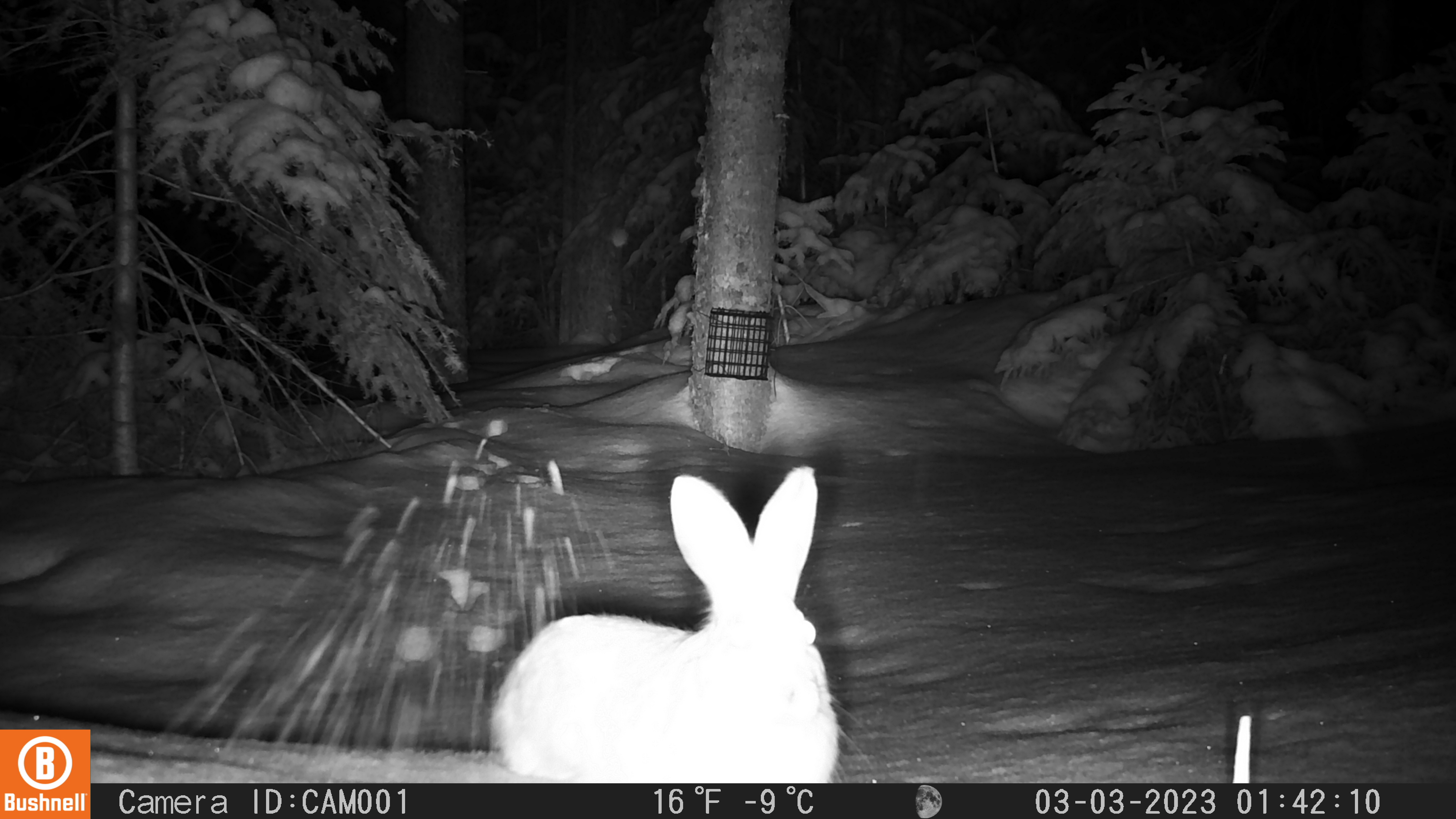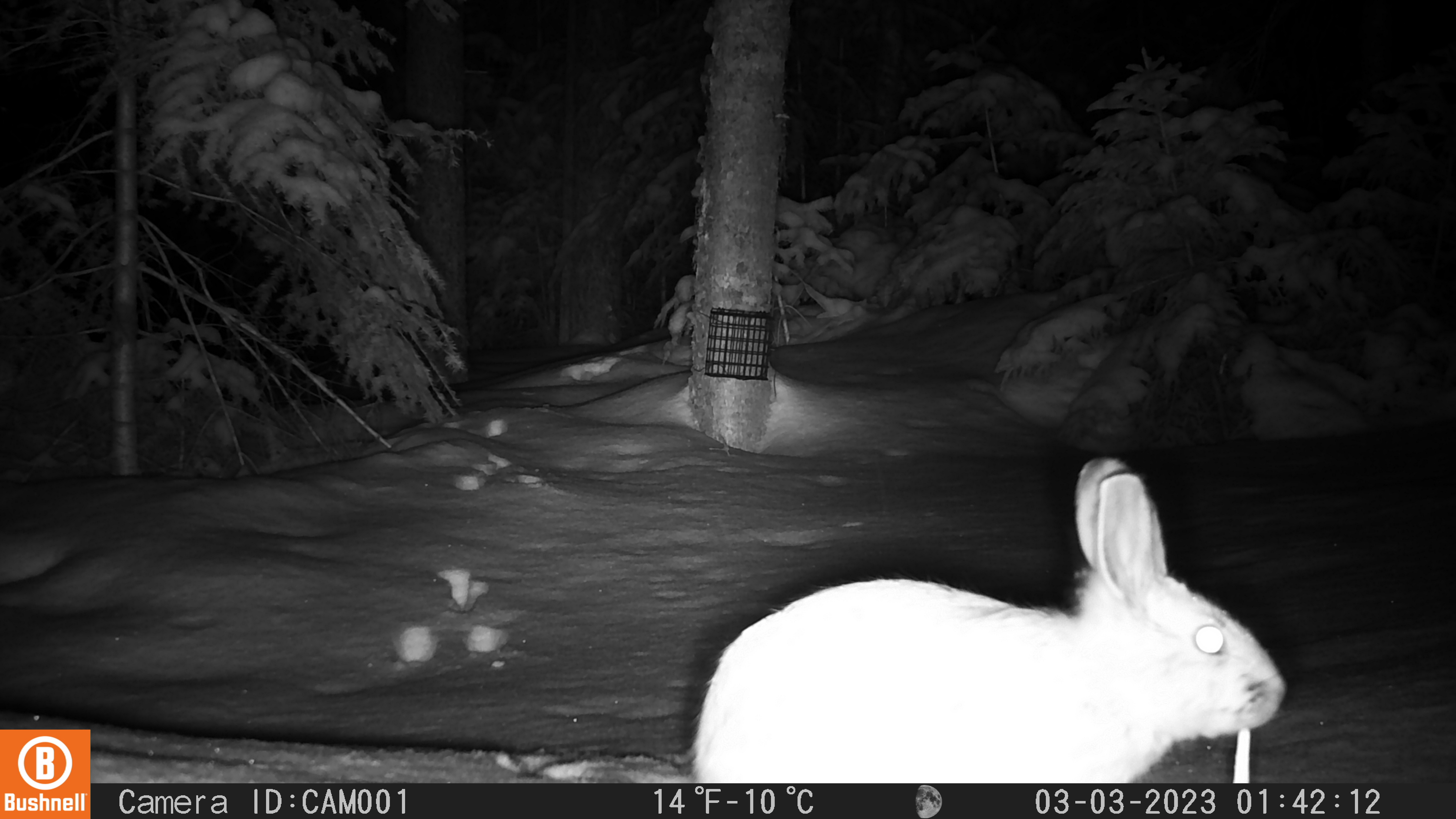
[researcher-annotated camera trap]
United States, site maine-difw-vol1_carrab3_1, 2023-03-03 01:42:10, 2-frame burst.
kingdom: Animalia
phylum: Chordata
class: Mammalia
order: Lagomorpha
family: Leporidae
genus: Lepus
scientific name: Lepus americanus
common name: snowshoe hare